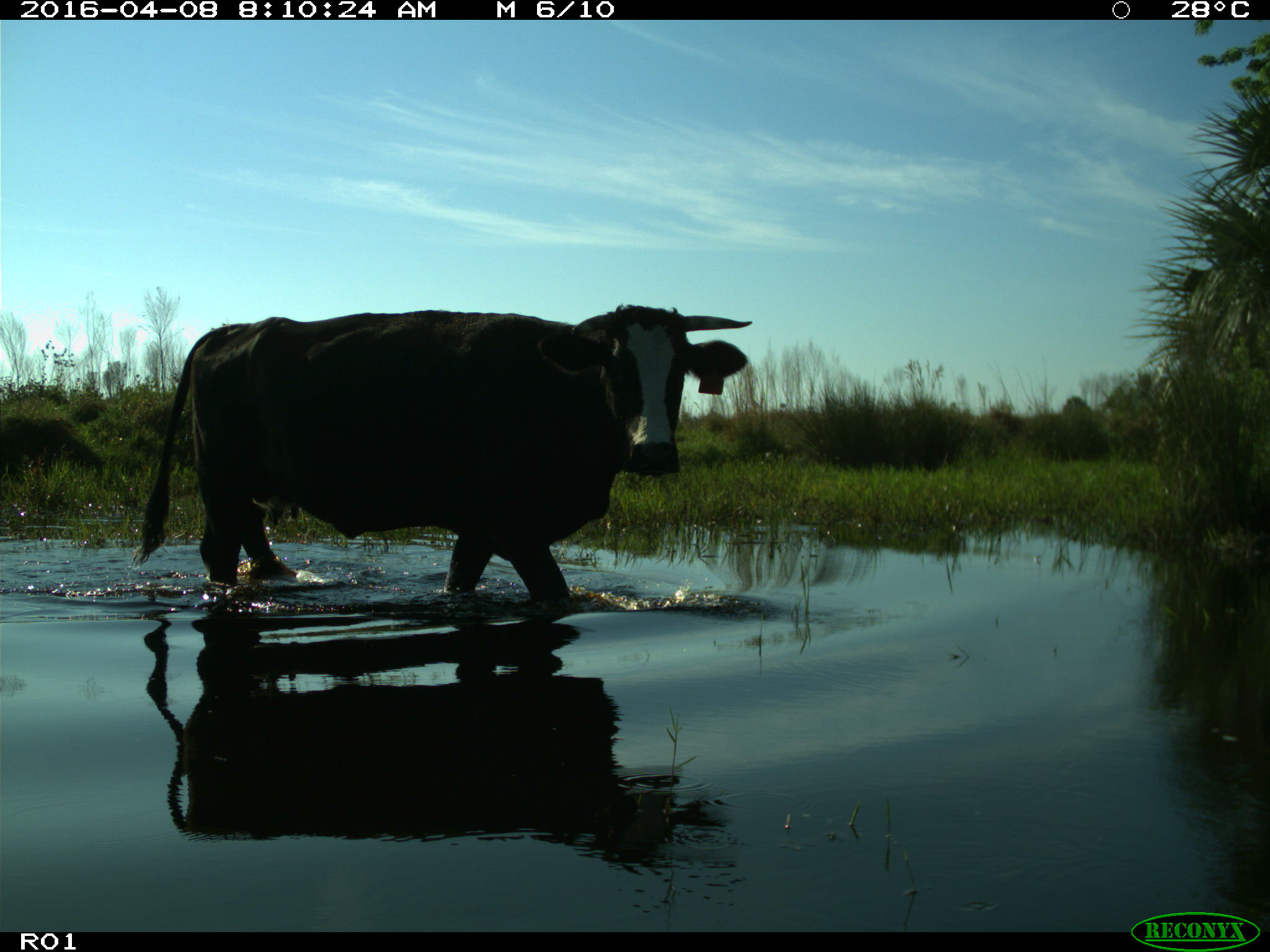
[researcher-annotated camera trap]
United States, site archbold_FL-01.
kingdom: Animalia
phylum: Chordata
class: Mammalia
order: Artiodactyla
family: Bovidae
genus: Bos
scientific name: Bos taurus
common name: domestic cow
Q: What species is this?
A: Bos taurus (domestic cow).